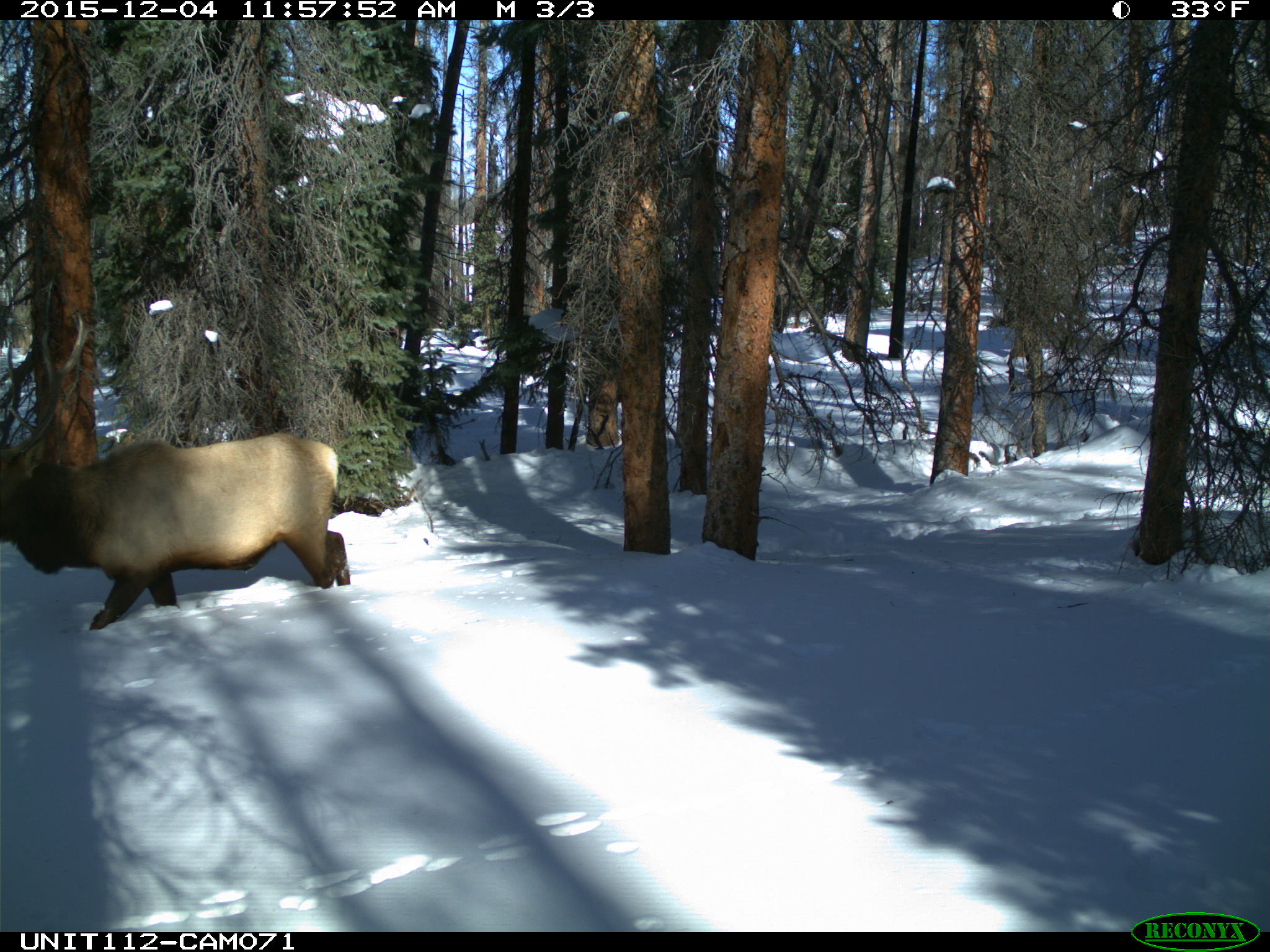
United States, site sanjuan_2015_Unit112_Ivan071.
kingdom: Animalia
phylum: Chordata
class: Mammalia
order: Artiodactyla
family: Cervidae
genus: Cervus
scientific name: Cervus elaphus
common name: red deer